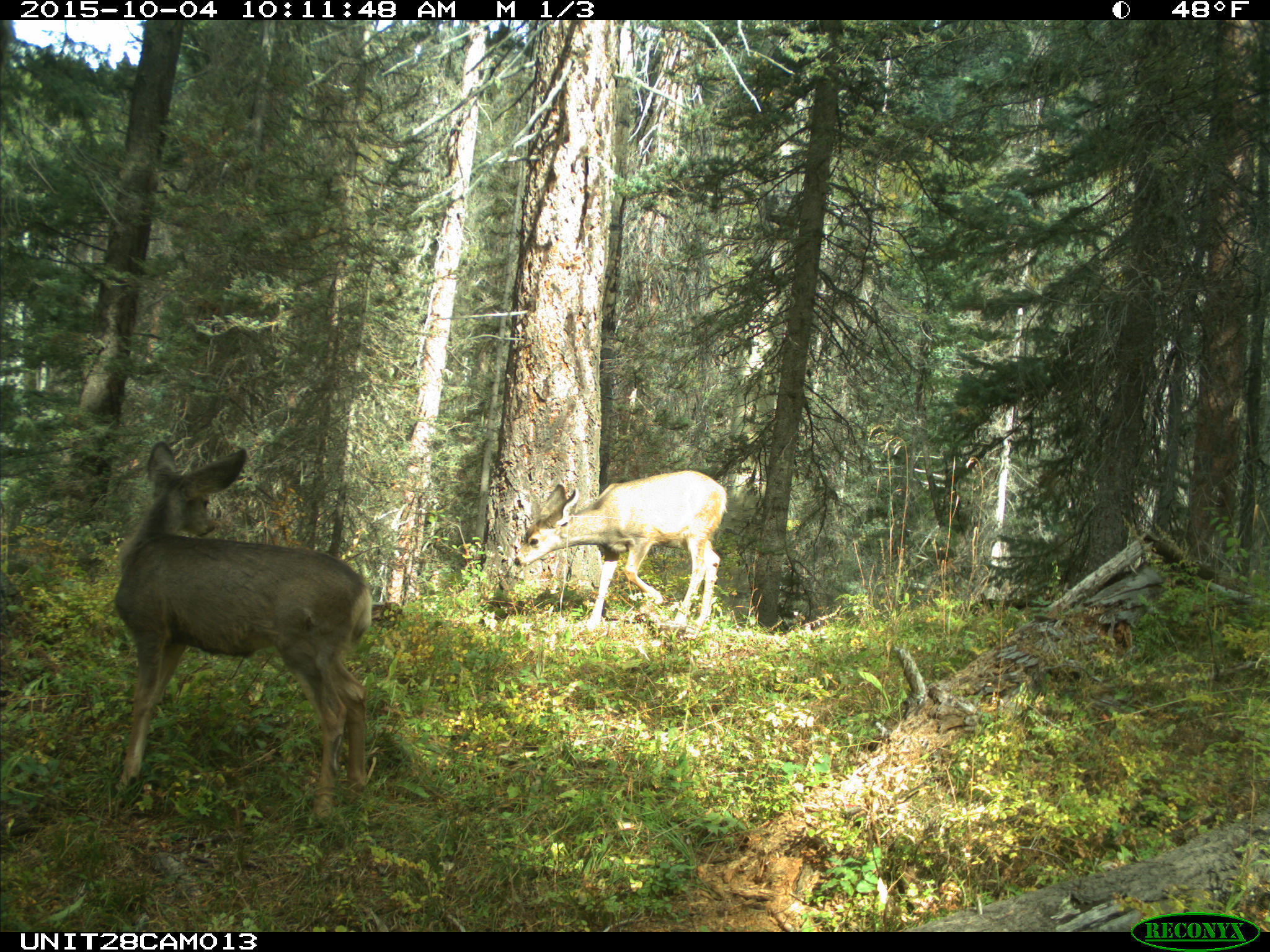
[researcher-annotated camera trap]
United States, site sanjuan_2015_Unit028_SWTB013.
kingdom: Animalia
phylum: Chordata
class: Mammalia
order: Artiodactyla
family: Cervidae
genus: Odocoileus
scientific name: Odocoileus hemionus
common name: mule deer